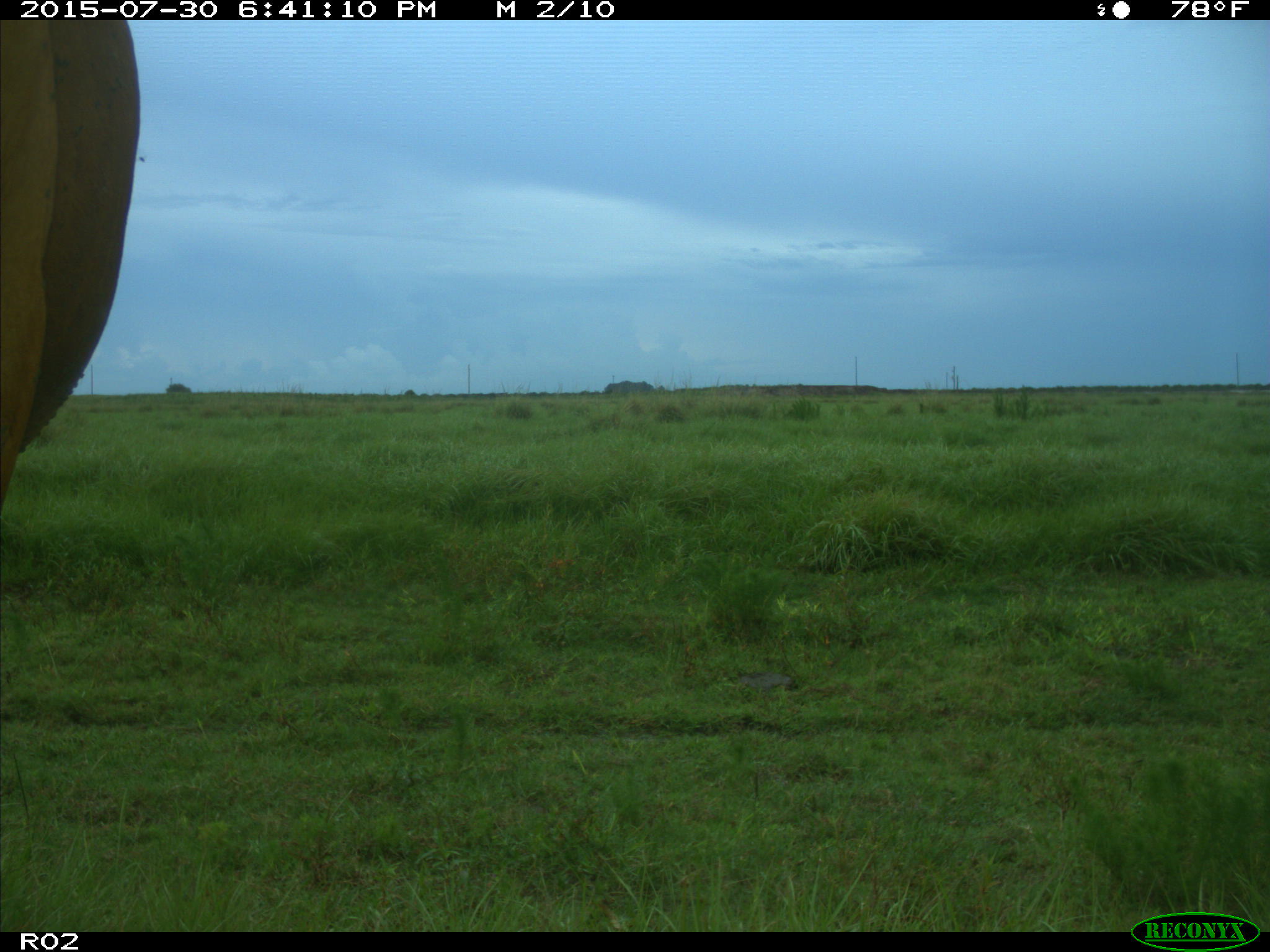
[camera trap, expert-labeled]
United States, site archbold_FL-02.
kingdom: Animalia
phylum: Chordata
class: Mammalia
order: Artiodactyla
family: Bovidae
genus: Bos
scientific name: Bos taurus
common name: domestic cow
Bos taurus (domestic cow).